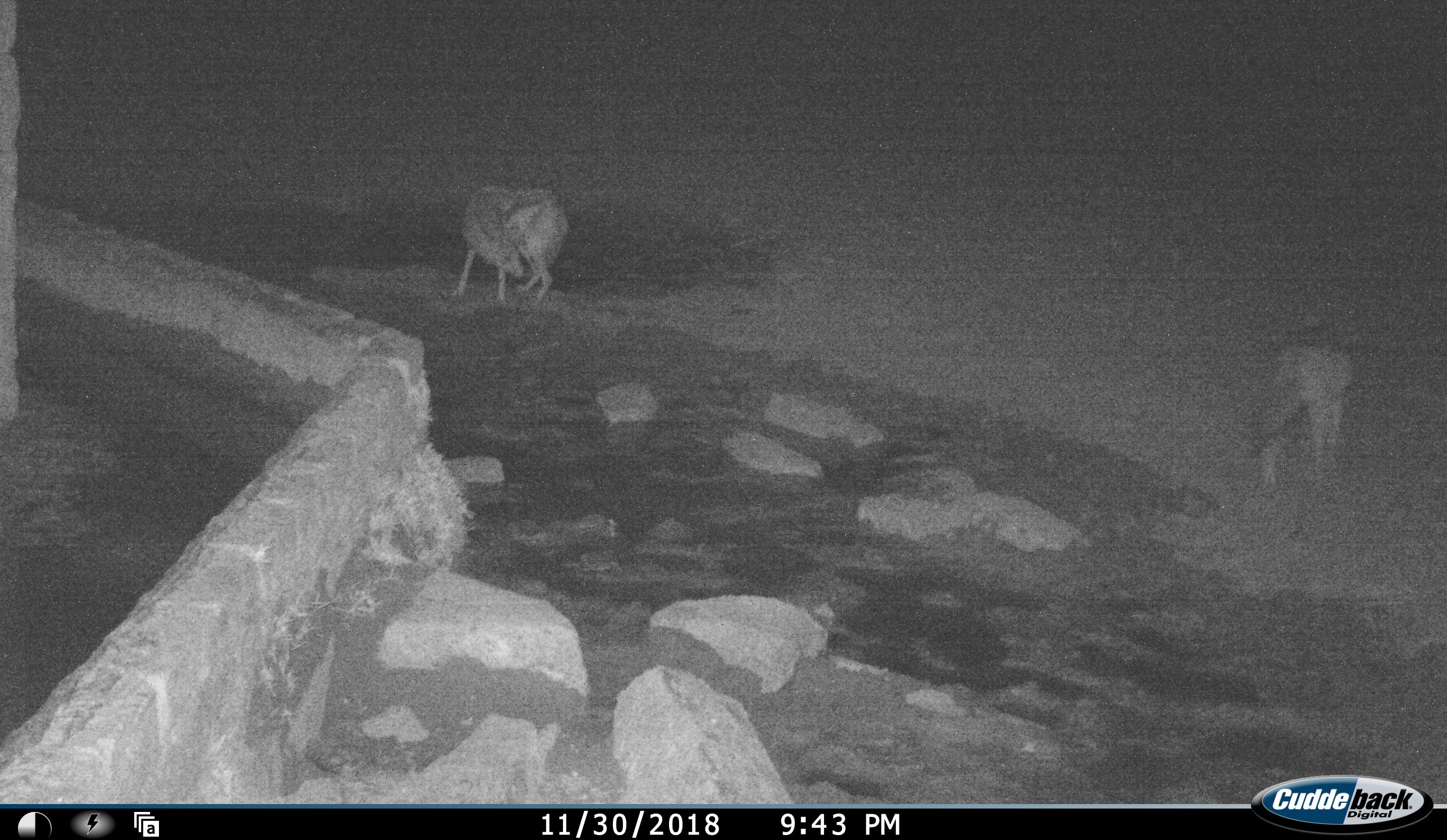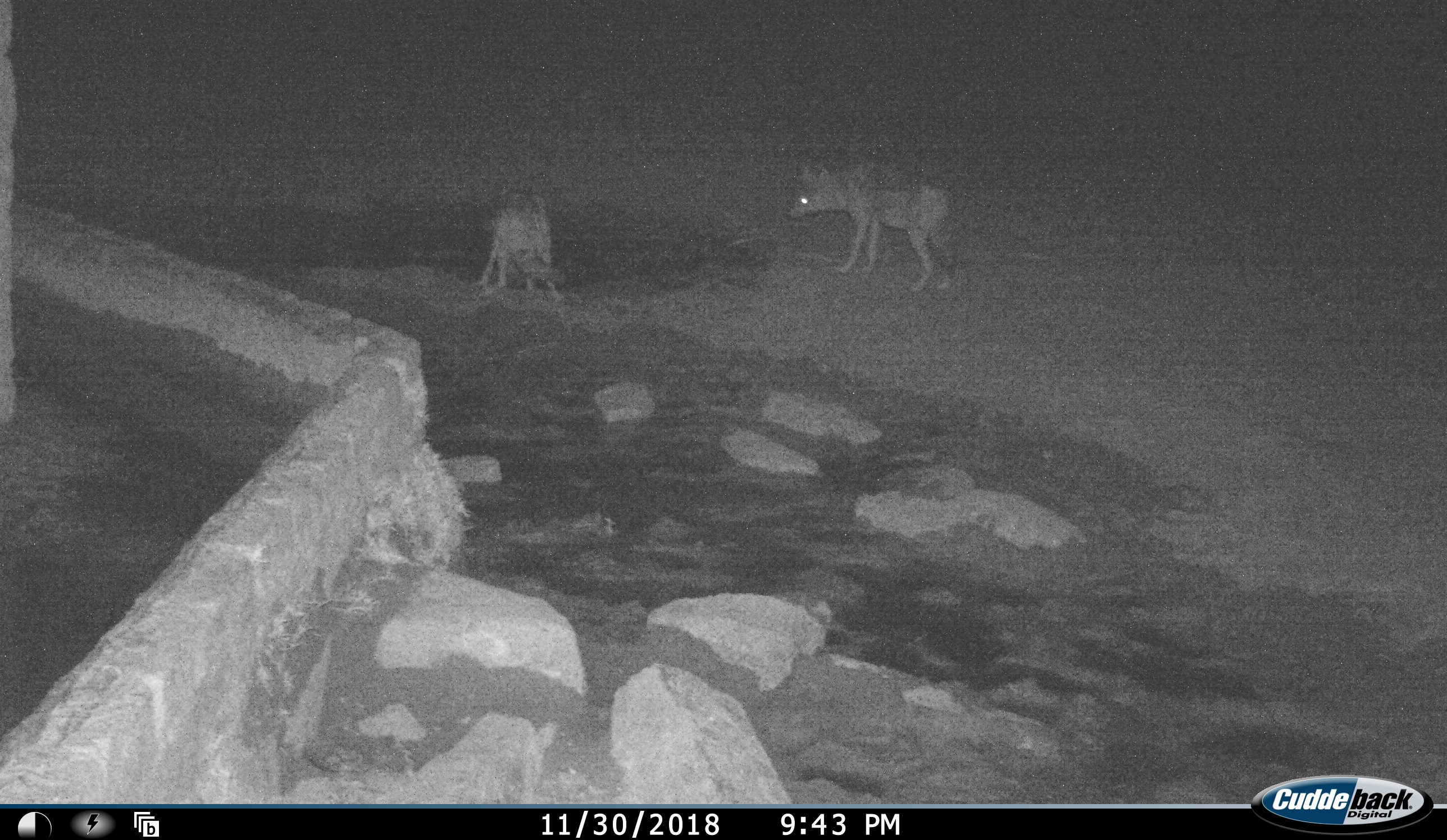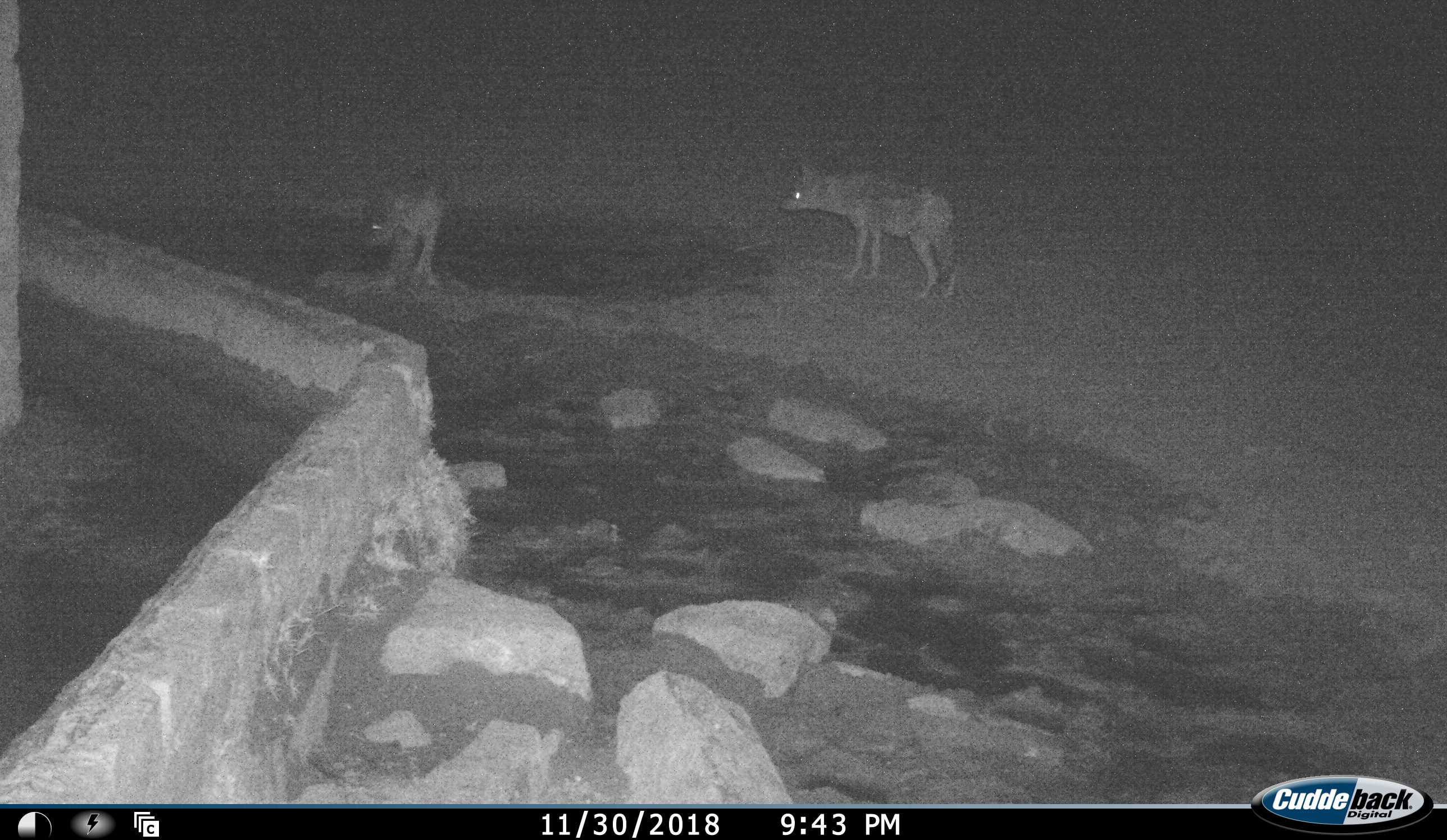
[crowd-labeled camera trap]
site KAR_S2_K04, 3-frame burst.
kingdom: Animalia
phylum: Chordata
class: Mammalia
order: Carnivora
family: Canidae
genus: Lupulella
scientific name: Lupulella mesomelas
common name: black-backed jackal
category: jackalblackbacked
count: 2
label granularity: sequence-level